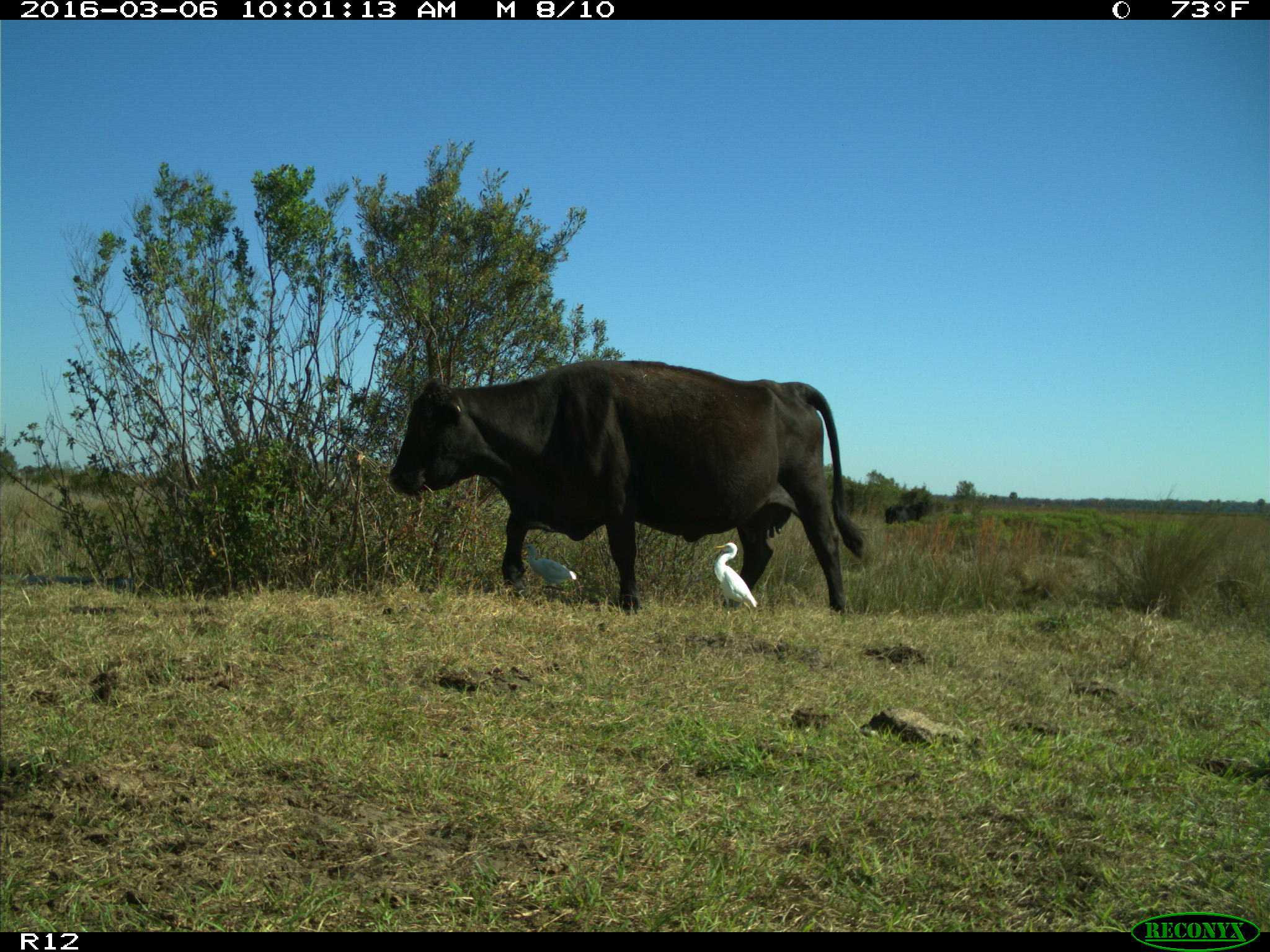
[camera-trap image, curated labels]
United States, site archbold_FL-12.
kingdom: Animalia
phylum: Chordata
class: Mammalia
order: Artiodactyla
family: Bovidae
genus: Bos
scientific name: Bos taurus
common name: domestic cow